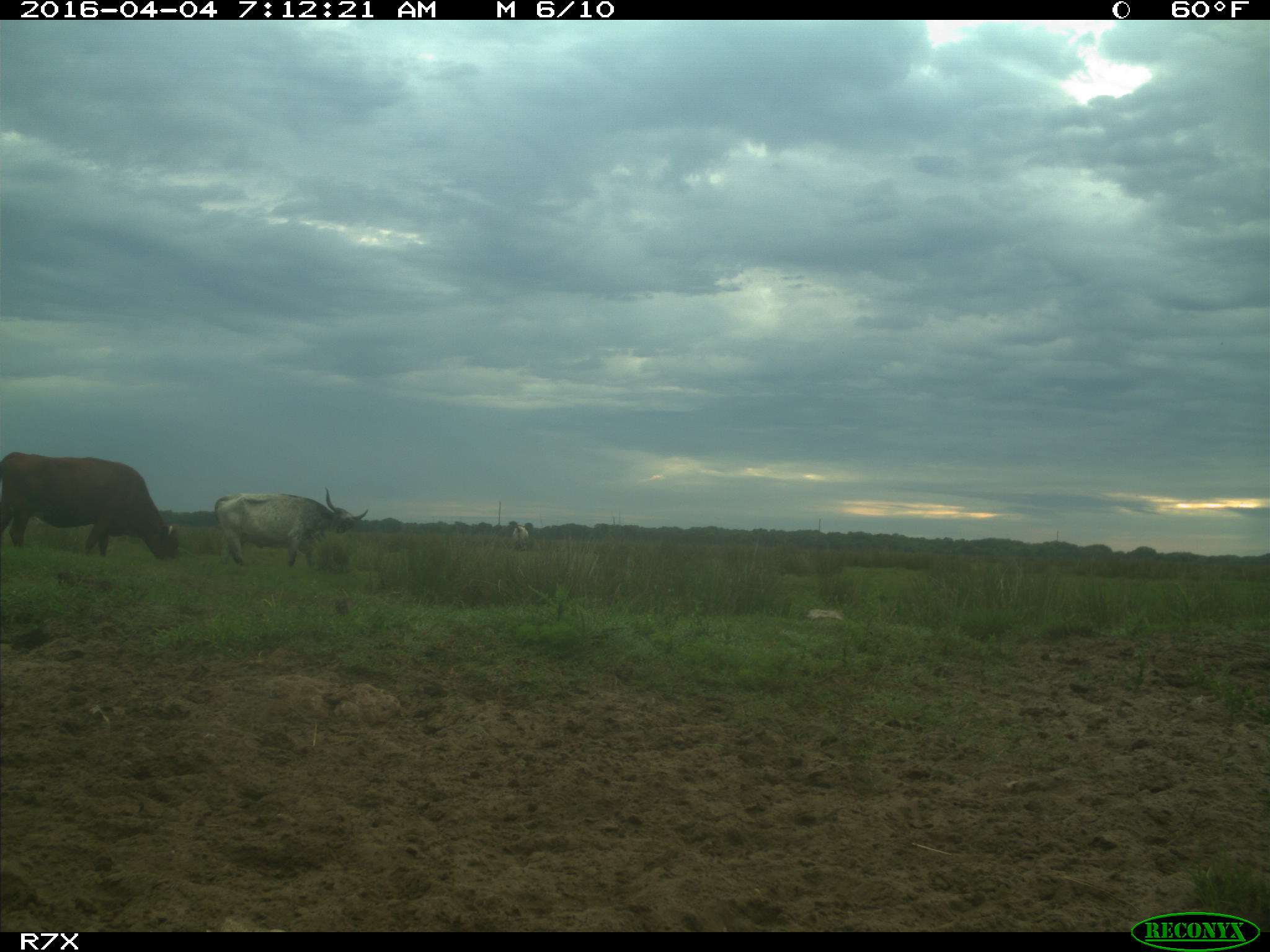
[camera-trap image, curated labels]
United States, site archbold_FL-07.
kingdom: Animalia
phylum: Chordata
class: Mammalia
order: Artiodactyla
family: Bovidae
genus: Bos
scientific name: Bos taurus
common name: domestic cow